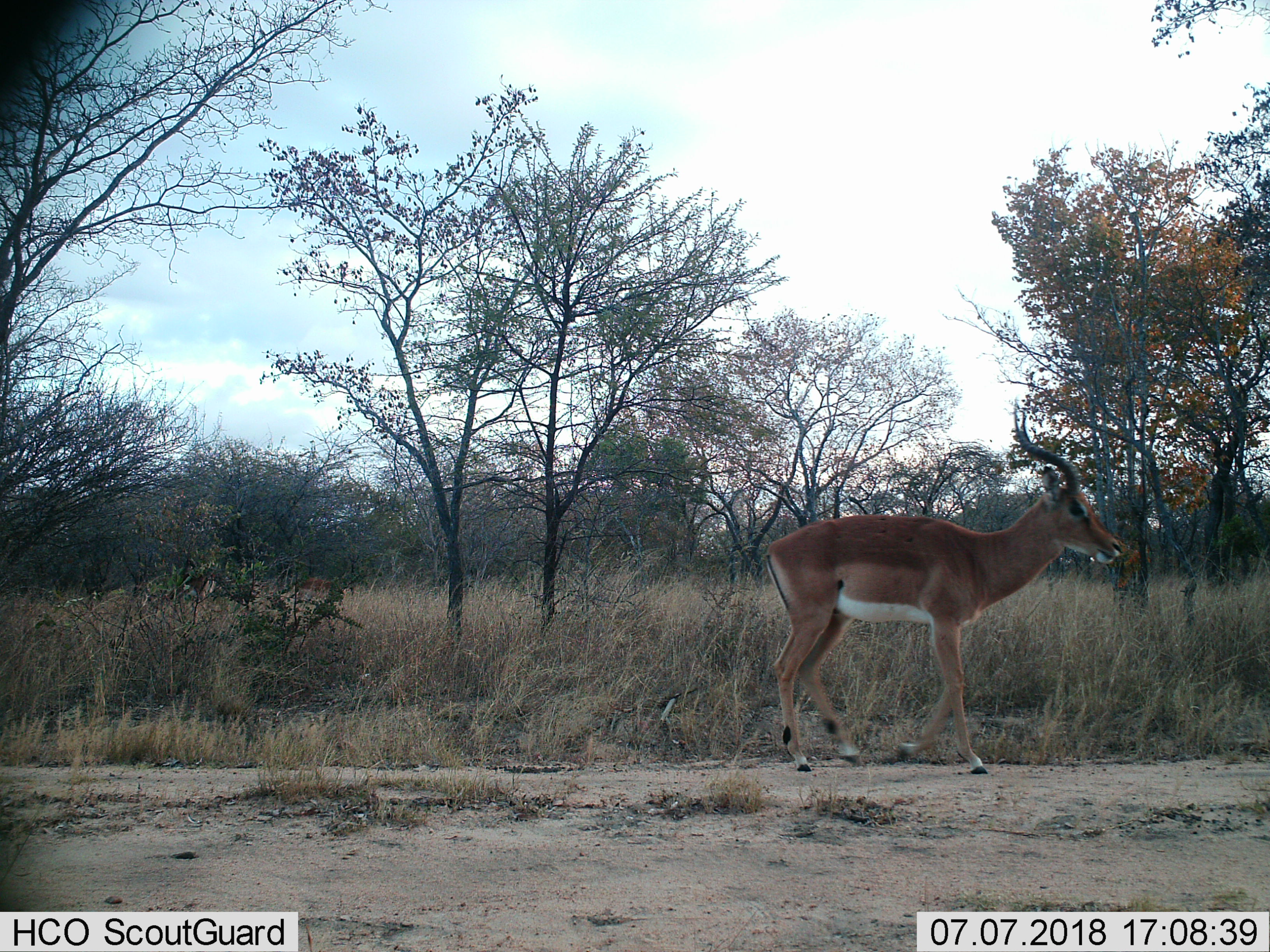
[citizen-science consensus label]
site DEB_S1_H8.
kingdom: Animalia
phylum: Chordata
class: Mammalia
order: Artiodactyla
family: Bovidae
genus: Aepyceros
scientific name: Aepyceros melampus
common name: impala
Impala (Aepyceros melampus), count 1. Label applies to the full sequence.